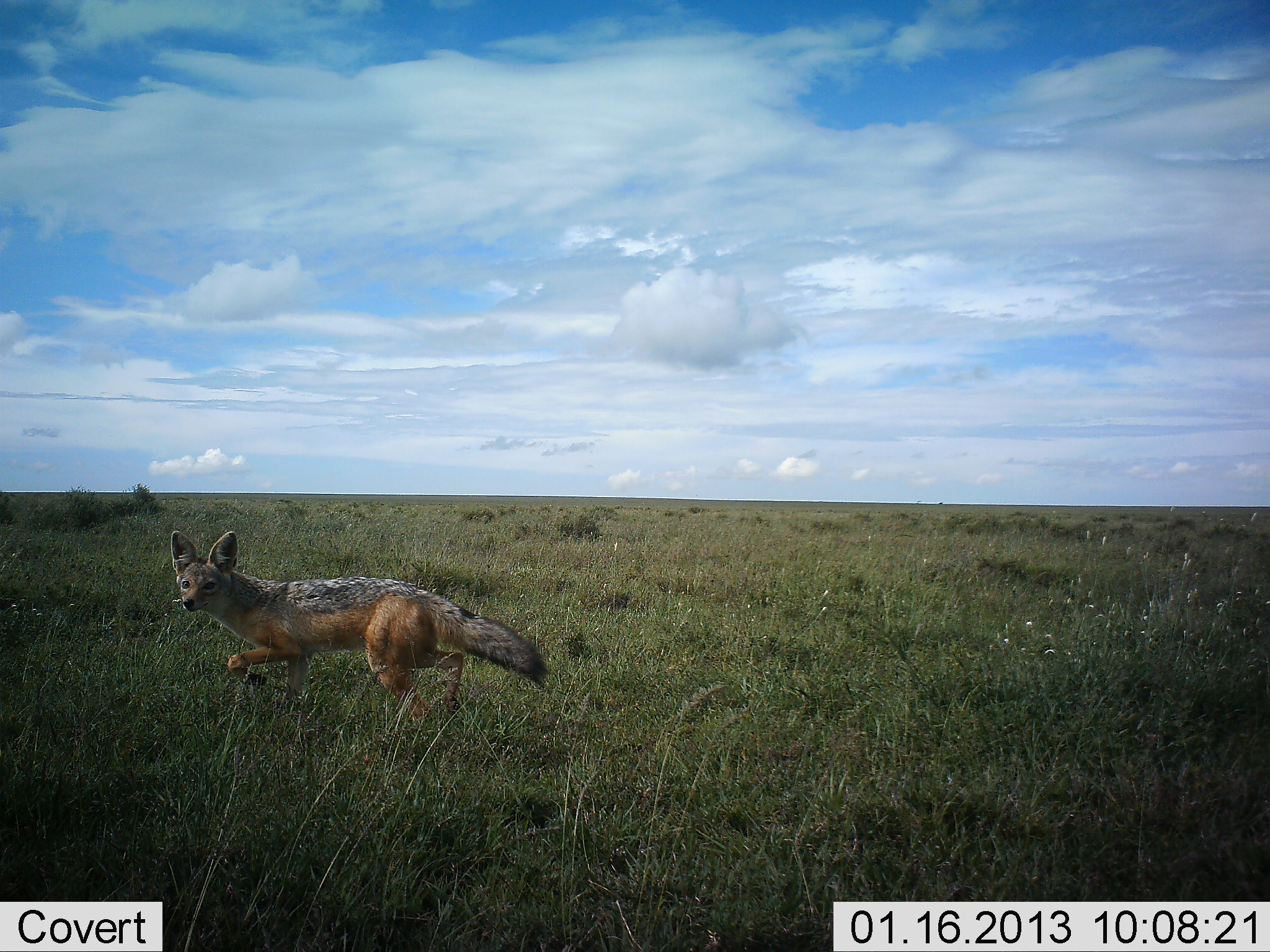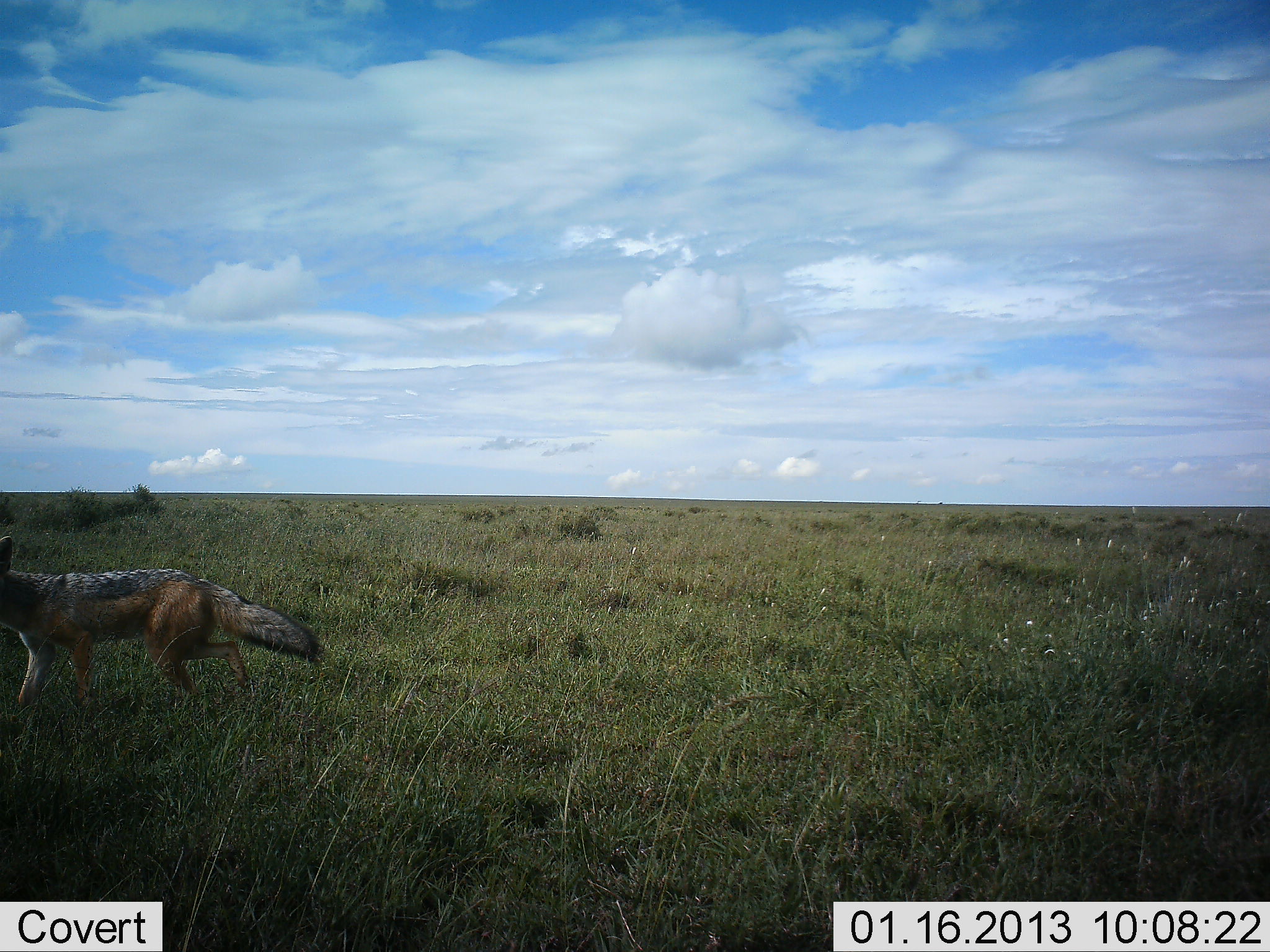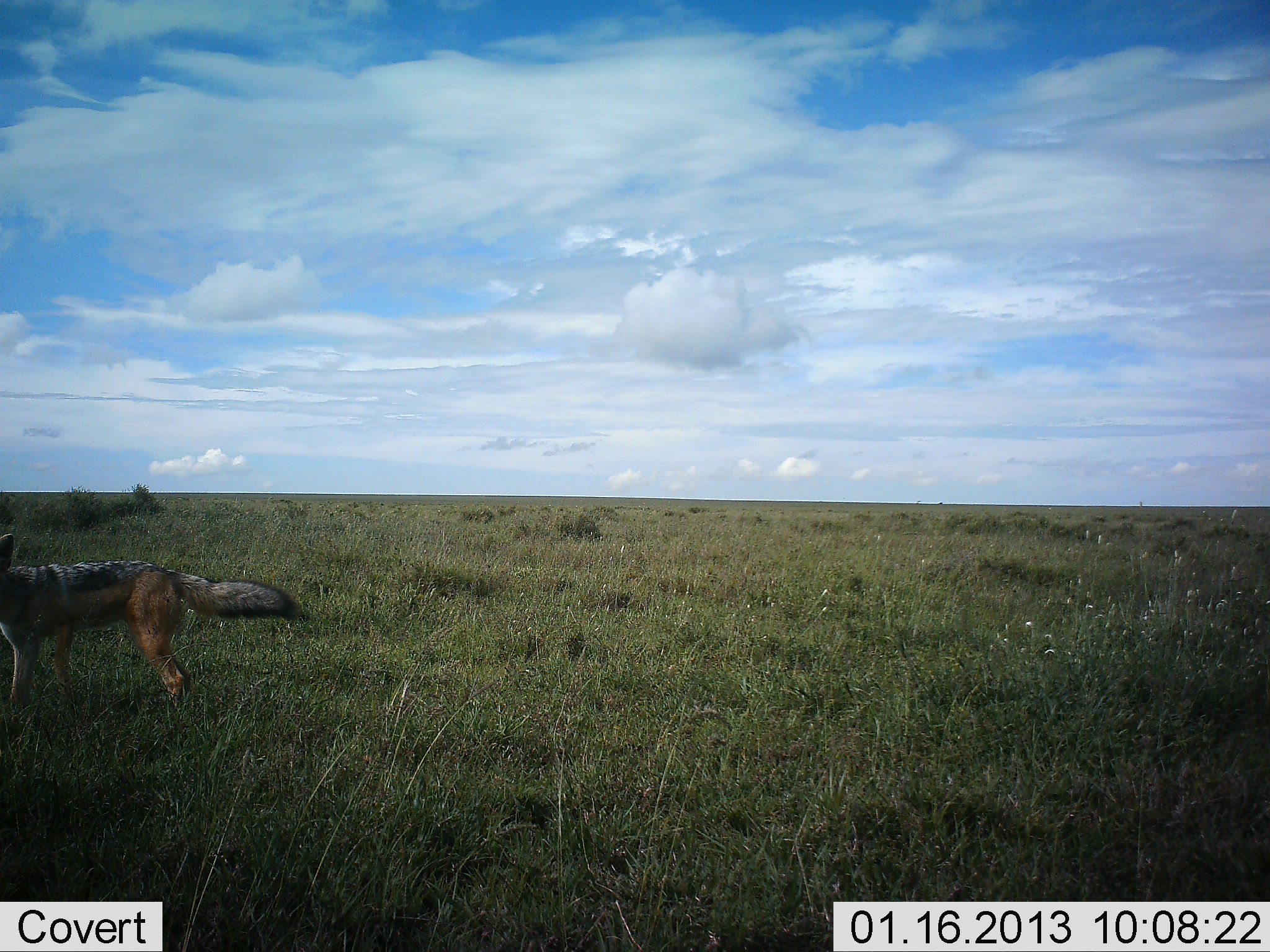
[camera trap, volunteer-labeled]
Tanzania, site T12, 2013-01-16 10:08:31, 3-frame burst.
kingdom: Animalia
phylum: Chordata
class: Mammalia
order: Carnivora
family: Canidae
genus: Lupulella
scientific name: Lupulella mesomelas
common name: black-backed jackal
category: jackal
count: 1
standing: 0%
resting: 0%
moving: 100%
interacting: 0%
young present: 0%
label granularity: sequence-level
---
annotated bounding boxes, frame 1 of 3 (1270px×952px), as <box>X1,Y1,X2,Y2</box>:
animal: <box>170,529,548,724</box>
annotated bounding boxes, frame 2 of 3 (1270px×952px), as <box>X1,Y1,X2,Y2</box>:
animal: <box>0,534,322,714</box>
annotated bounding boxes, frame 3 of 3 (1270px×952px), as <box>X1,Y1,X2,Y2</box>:
animal: <box>0,533,303,712</box>